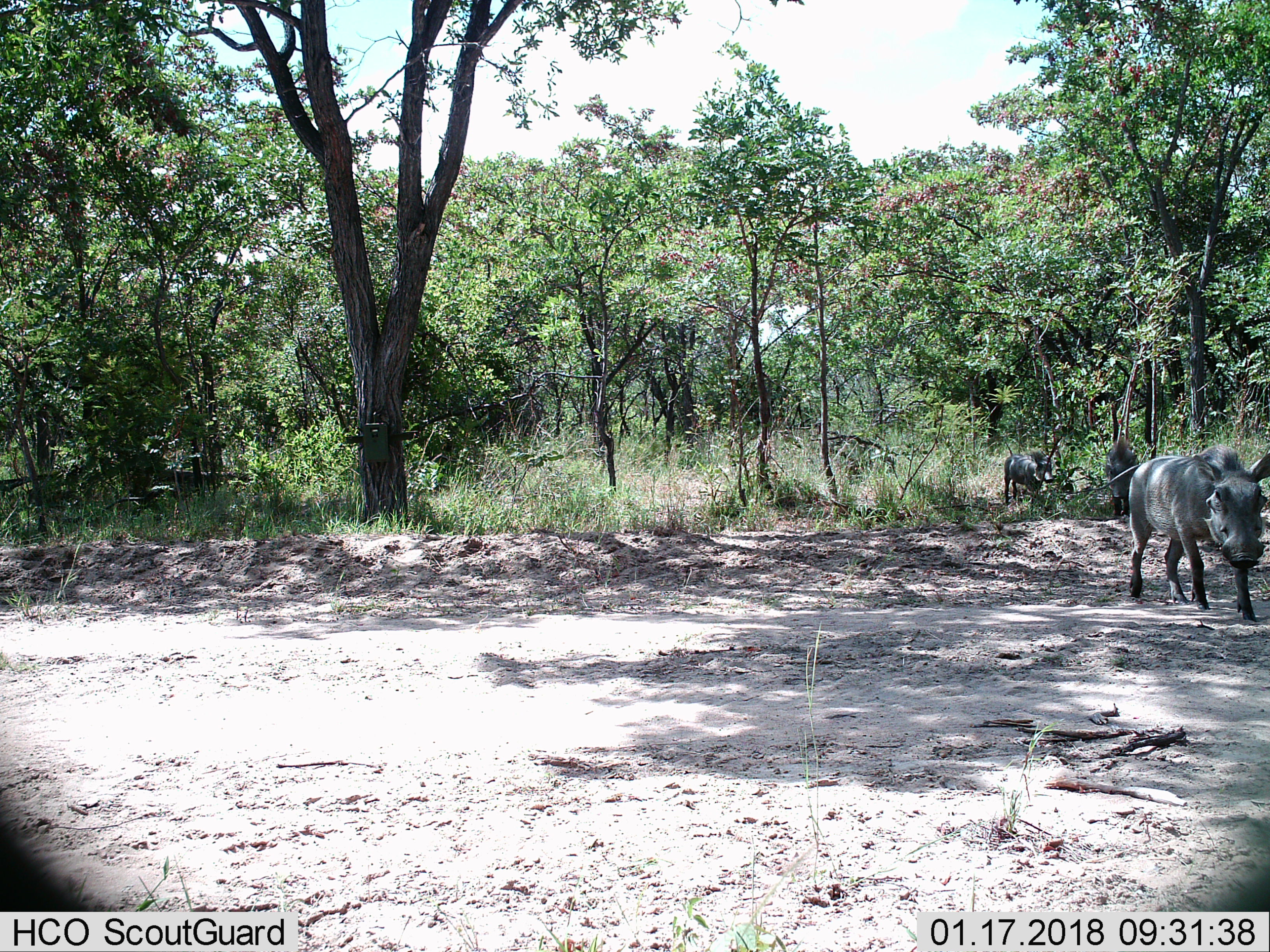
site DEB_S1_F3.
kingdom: Animalia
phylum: Chordata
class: Mammalia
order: Artiodactyla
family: Suidae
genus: Phacochoerus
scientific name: Phacochoerus africanus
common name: warthog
Warthog (Phacochoerus africanus), count 3. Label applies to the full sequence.